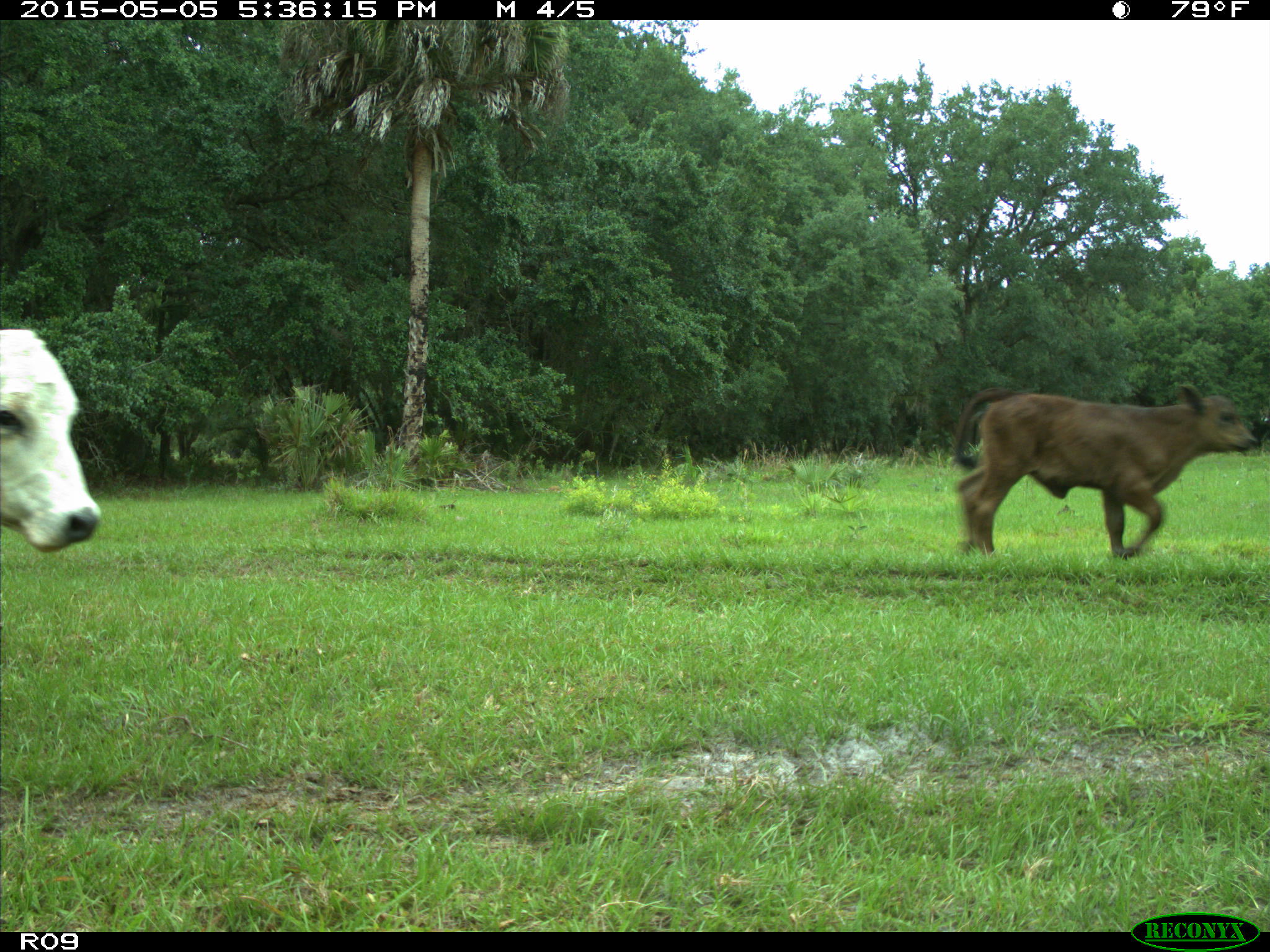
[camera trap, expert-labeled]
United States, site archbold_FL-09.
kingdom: Animalia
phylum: Chordata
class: Mammalia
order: Artiodactyla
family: Bovidae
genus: Bos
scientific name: Bos taurus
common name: domestic cow